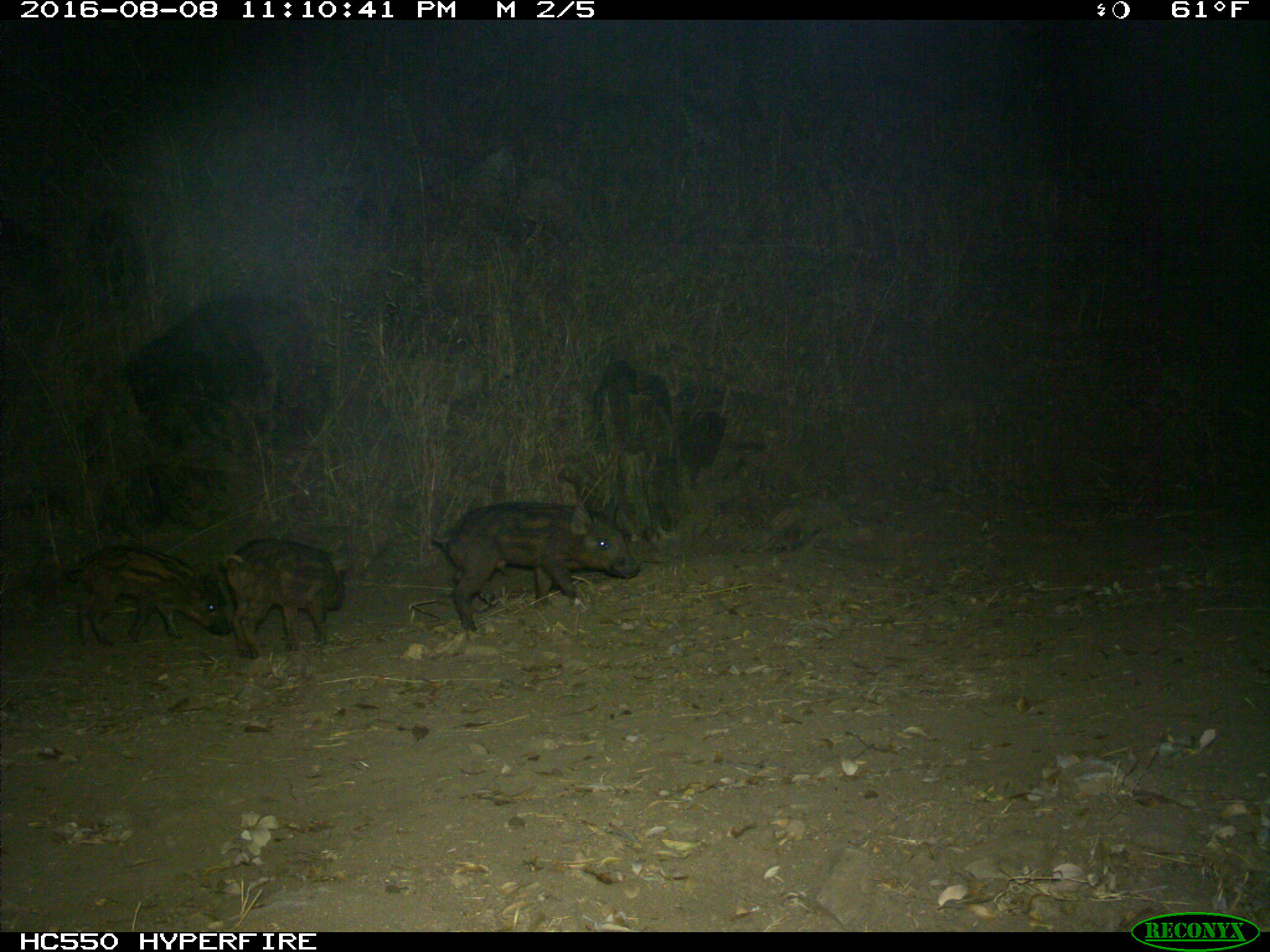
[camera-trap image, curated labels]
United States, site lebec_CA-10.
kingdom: Animalia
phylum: Chordata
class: Mammalia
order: Artiodactyla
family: Suidae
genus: Sus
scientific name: Sus scrofa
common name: wild boar